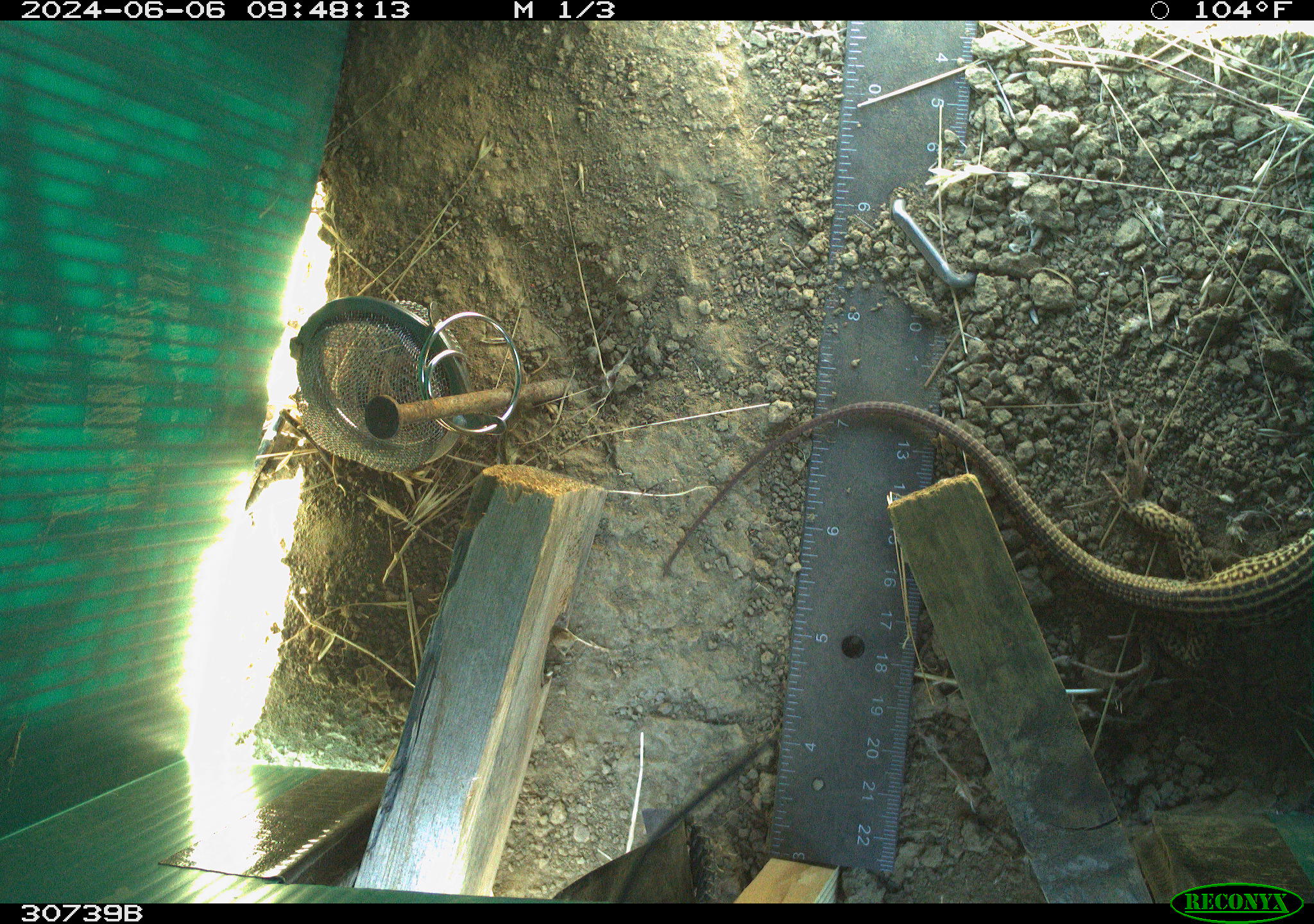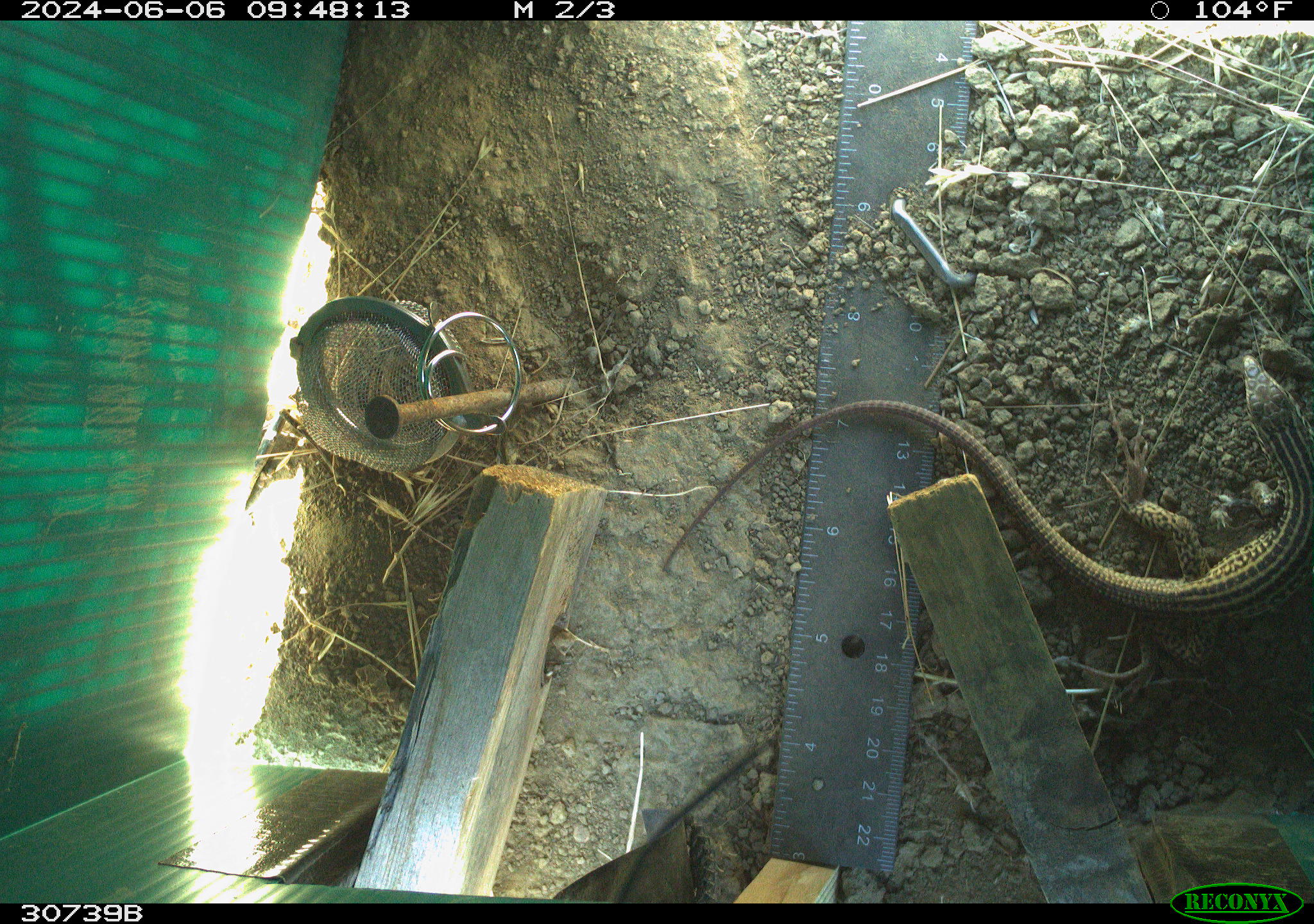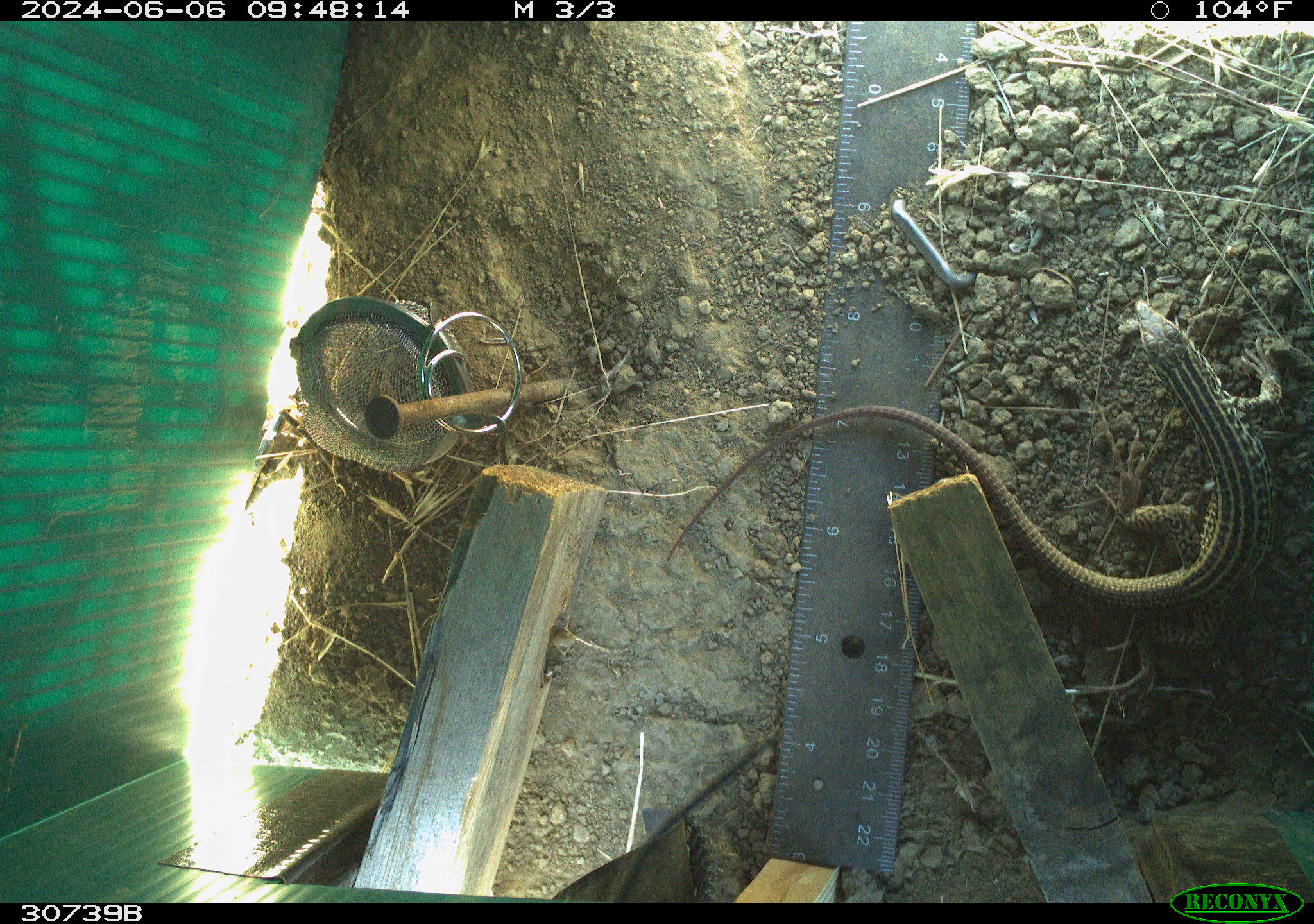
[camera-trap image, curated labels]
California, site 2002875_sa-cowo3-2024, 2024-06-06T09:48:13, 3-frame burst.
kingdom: Animalia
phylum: Chordata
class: Reptilia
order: Squamata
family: Teiidae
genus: Aspidoscelis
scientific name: Aspidoscelis tigris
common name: western whiptail